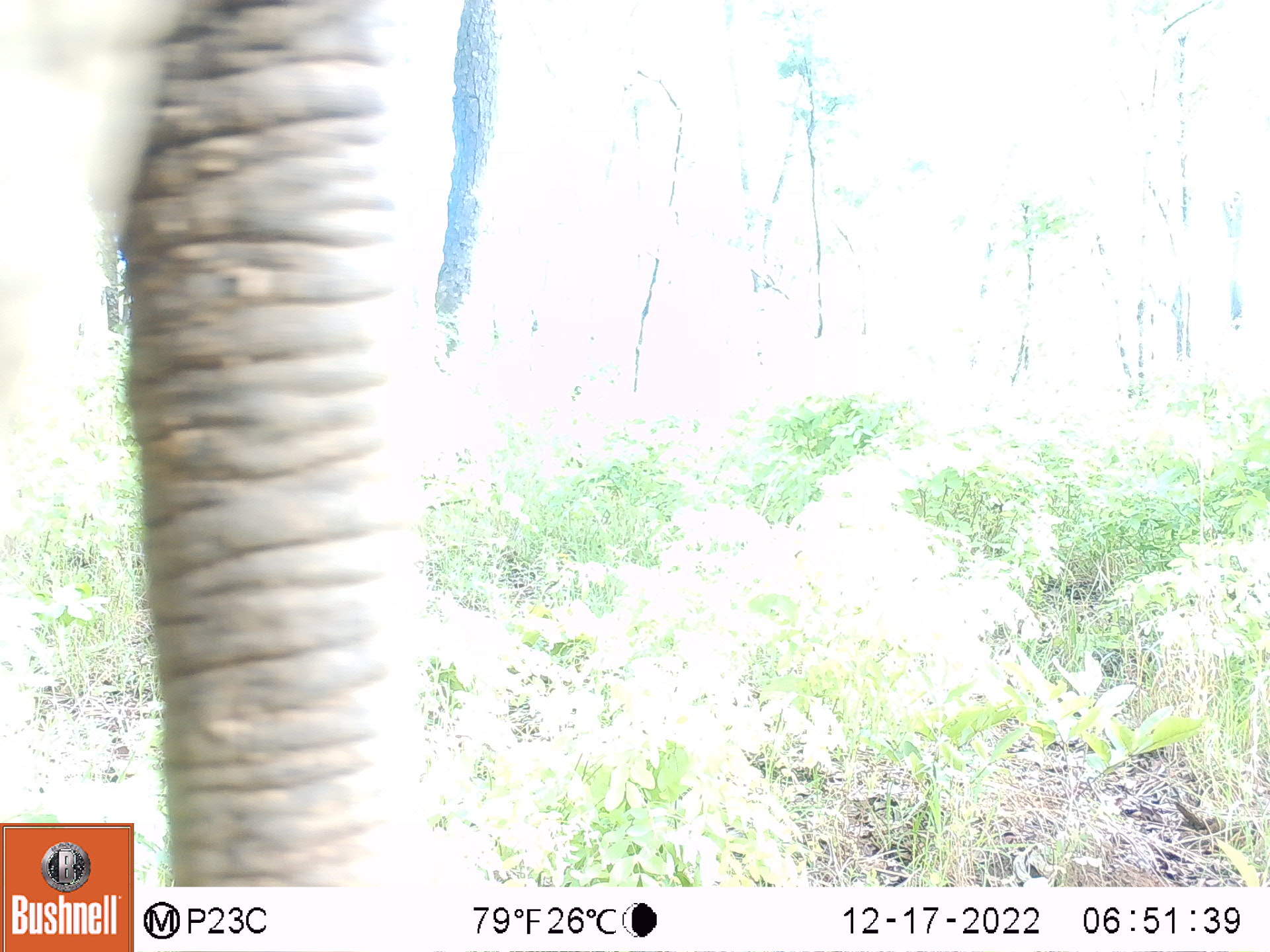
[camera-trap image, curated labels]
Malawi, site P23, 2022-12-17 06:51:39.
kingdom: Animalia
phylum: Chordata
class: Mammalia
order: Proboscidea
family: Elephantidae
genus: Loxodonta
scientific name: Loxodonta africana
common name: african savanna elephant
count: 1